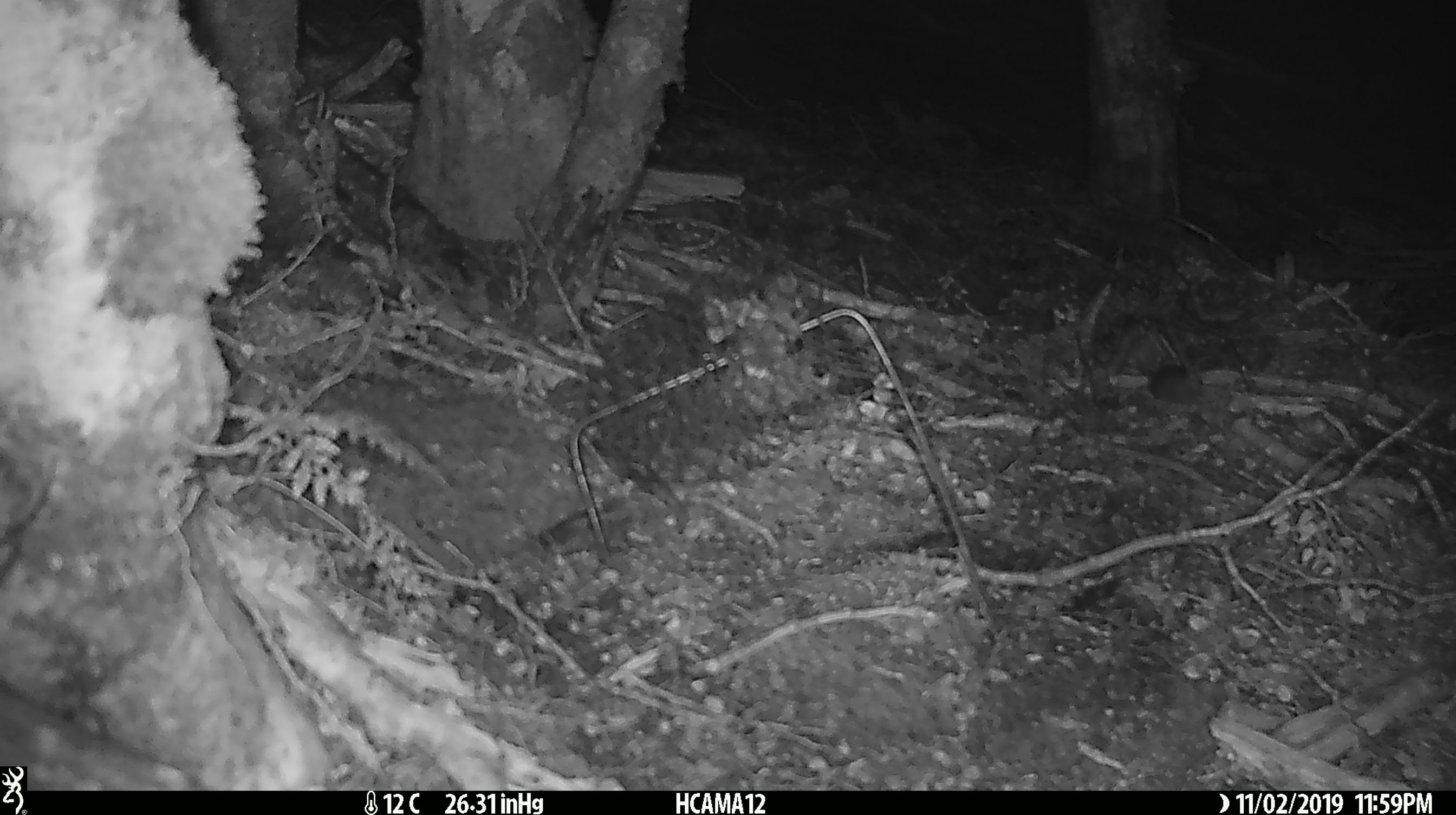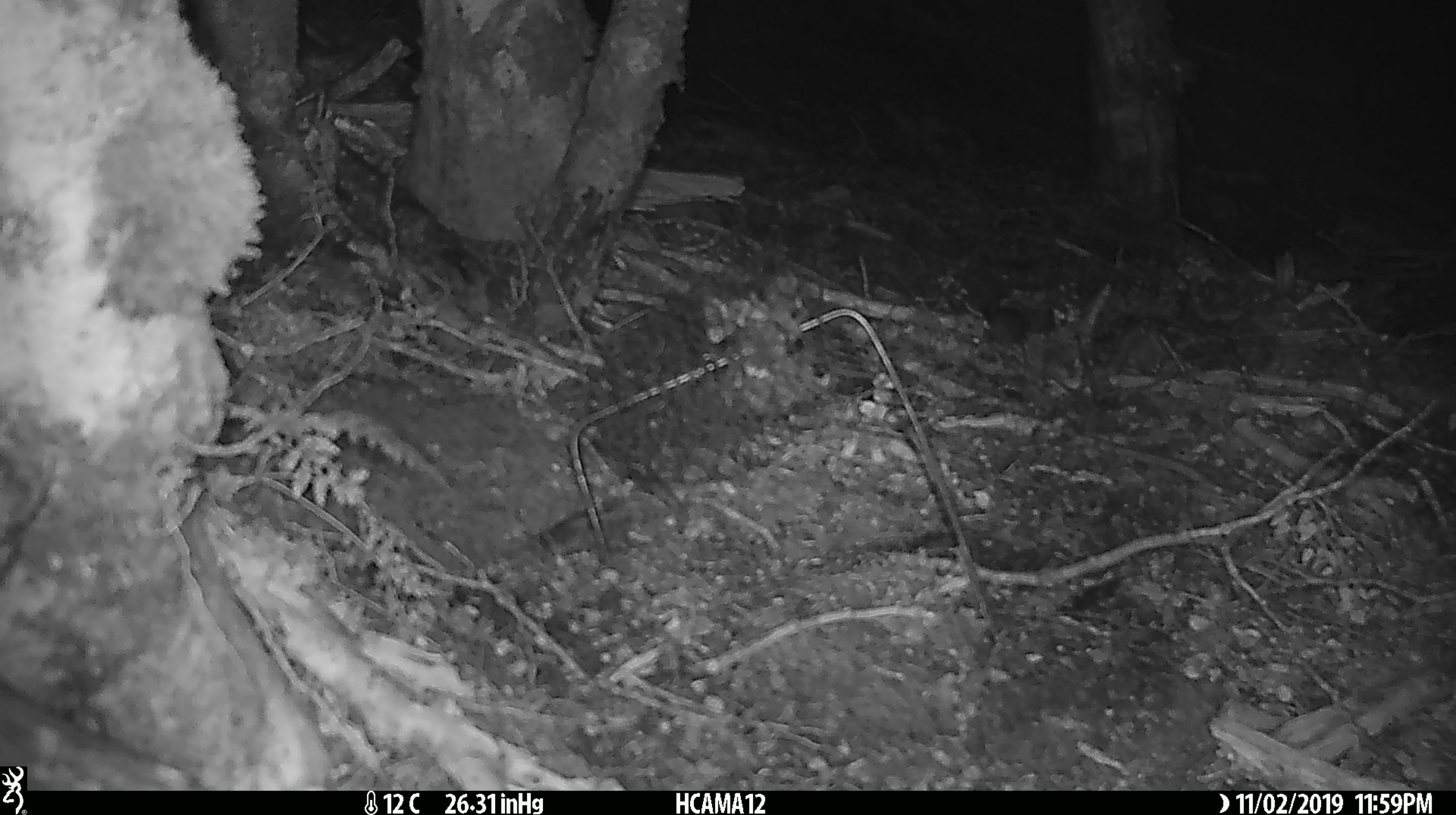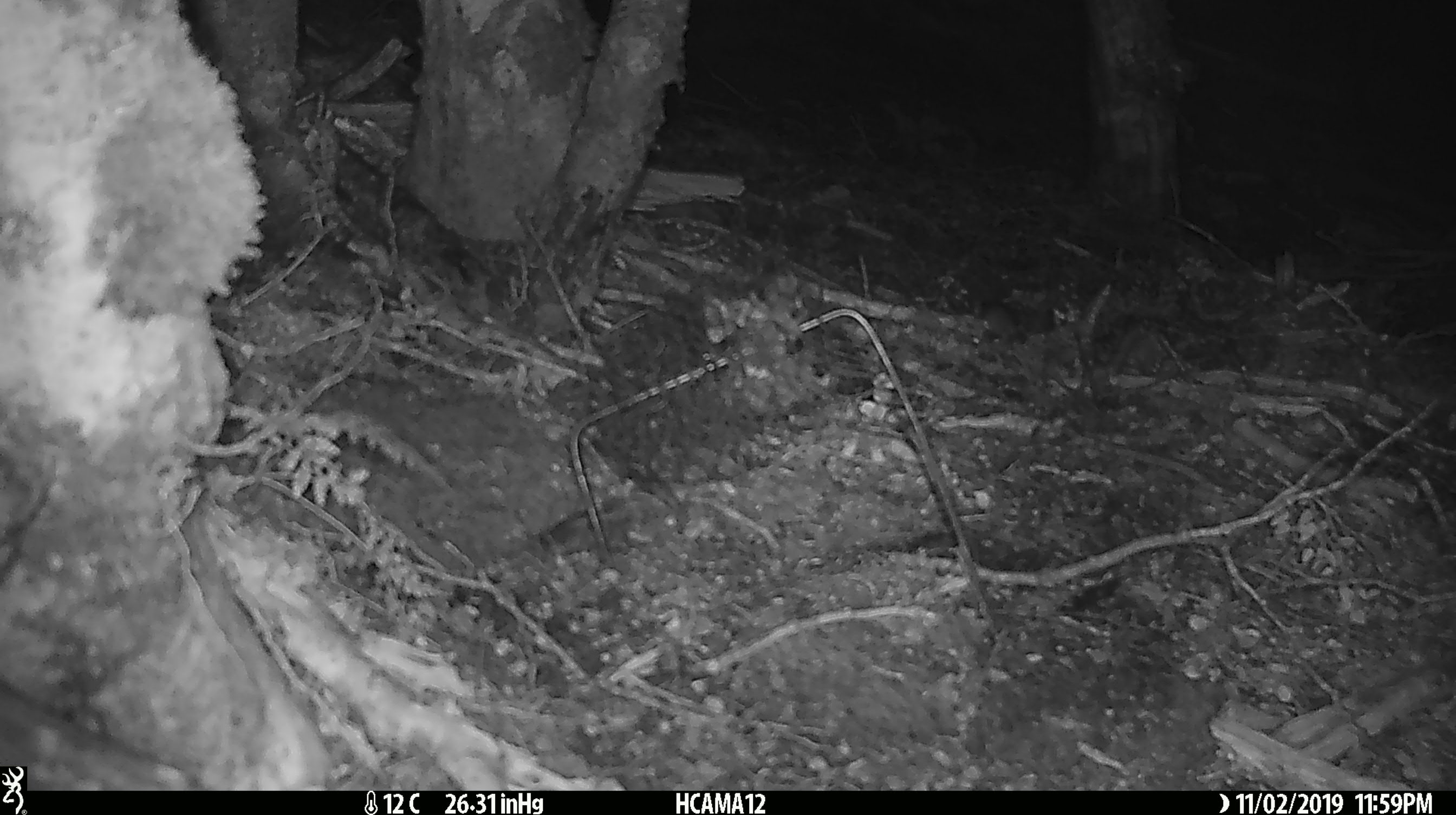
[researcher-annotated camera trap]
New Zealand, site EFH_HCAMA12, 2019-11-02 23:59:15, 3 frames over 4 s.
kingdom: Animalia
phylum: Chordata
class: Mammalia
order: Rodentia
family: Muridae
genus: Mus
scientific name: Mus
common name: mouse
Mouse (Mus).